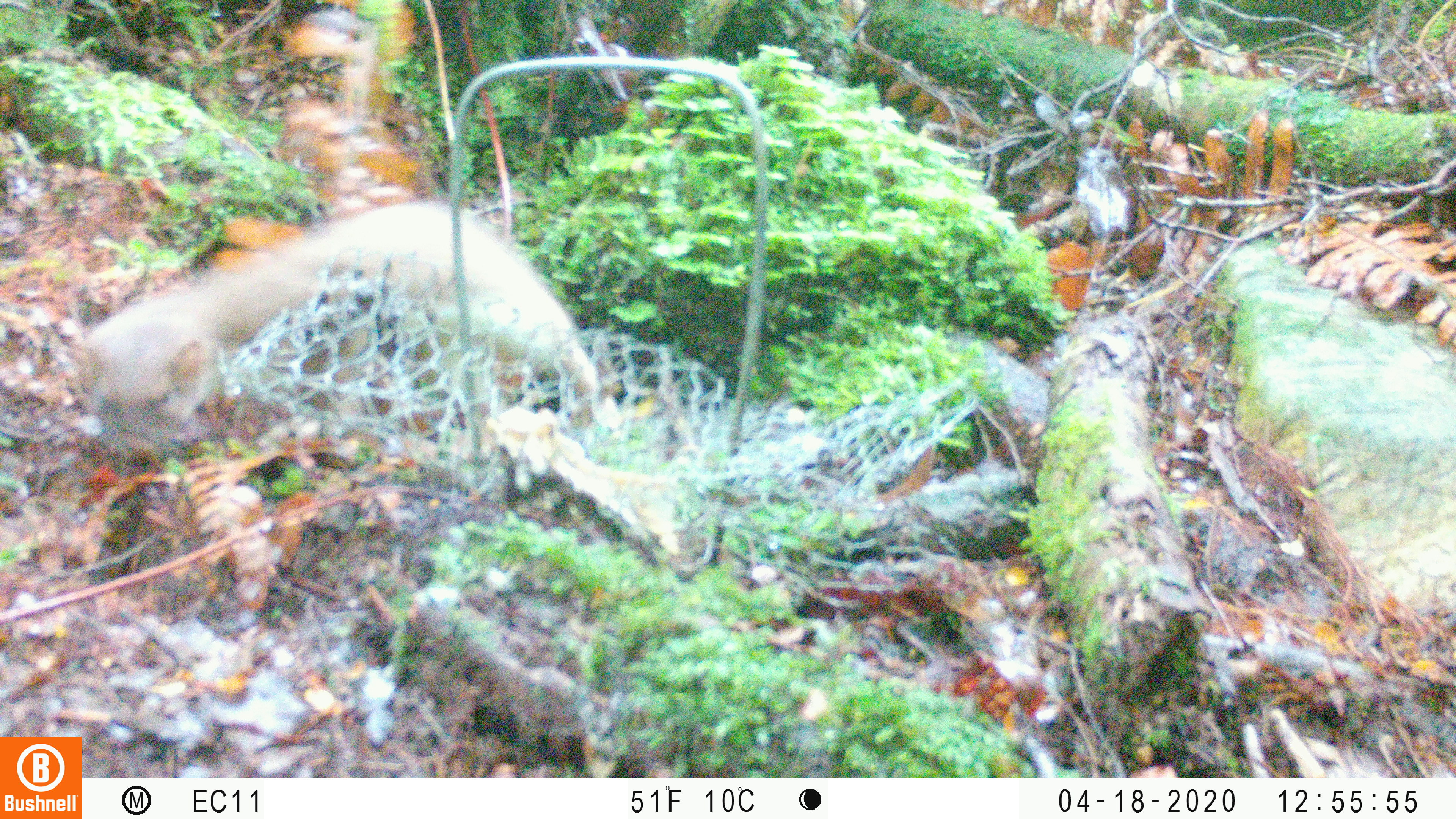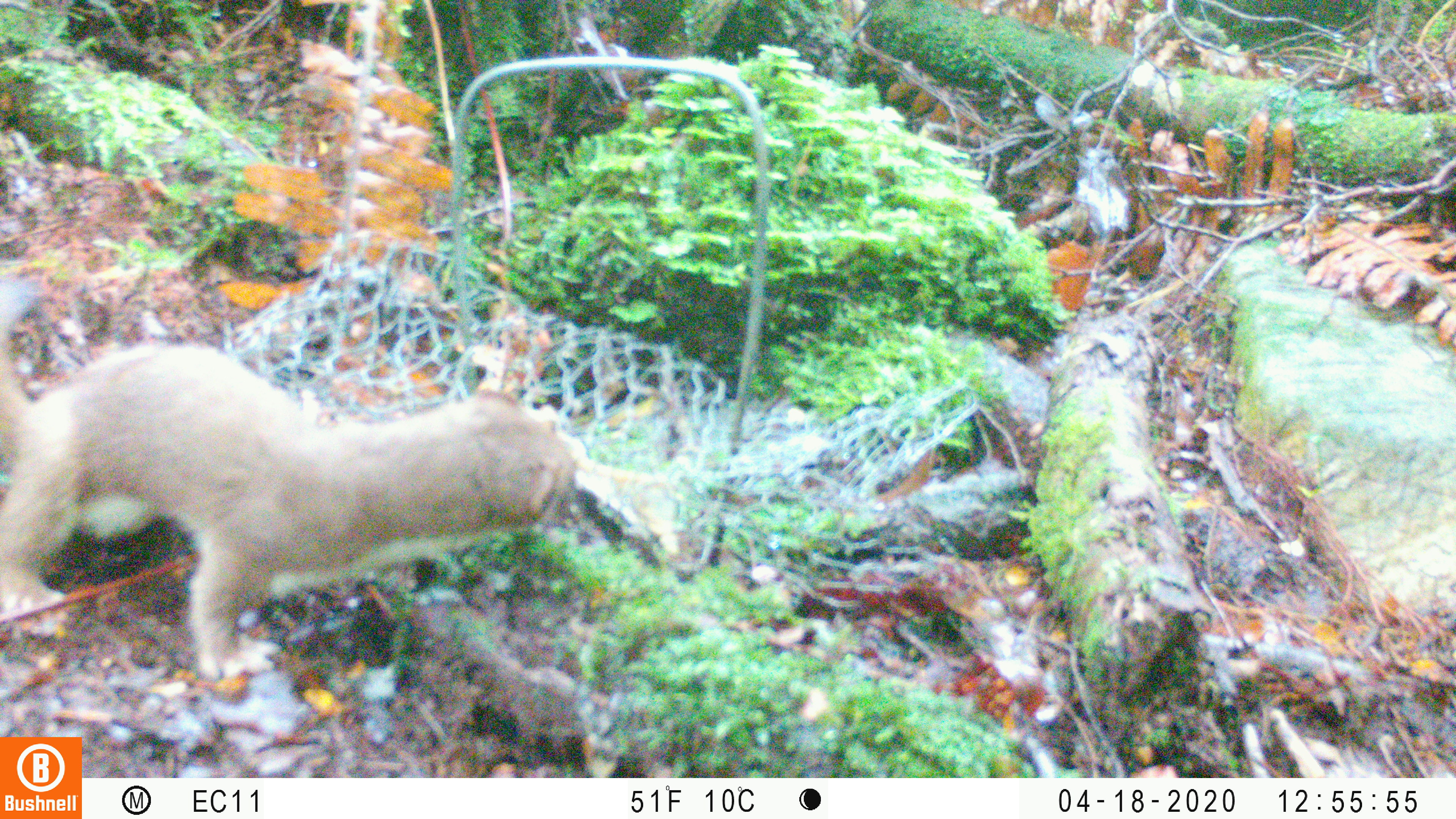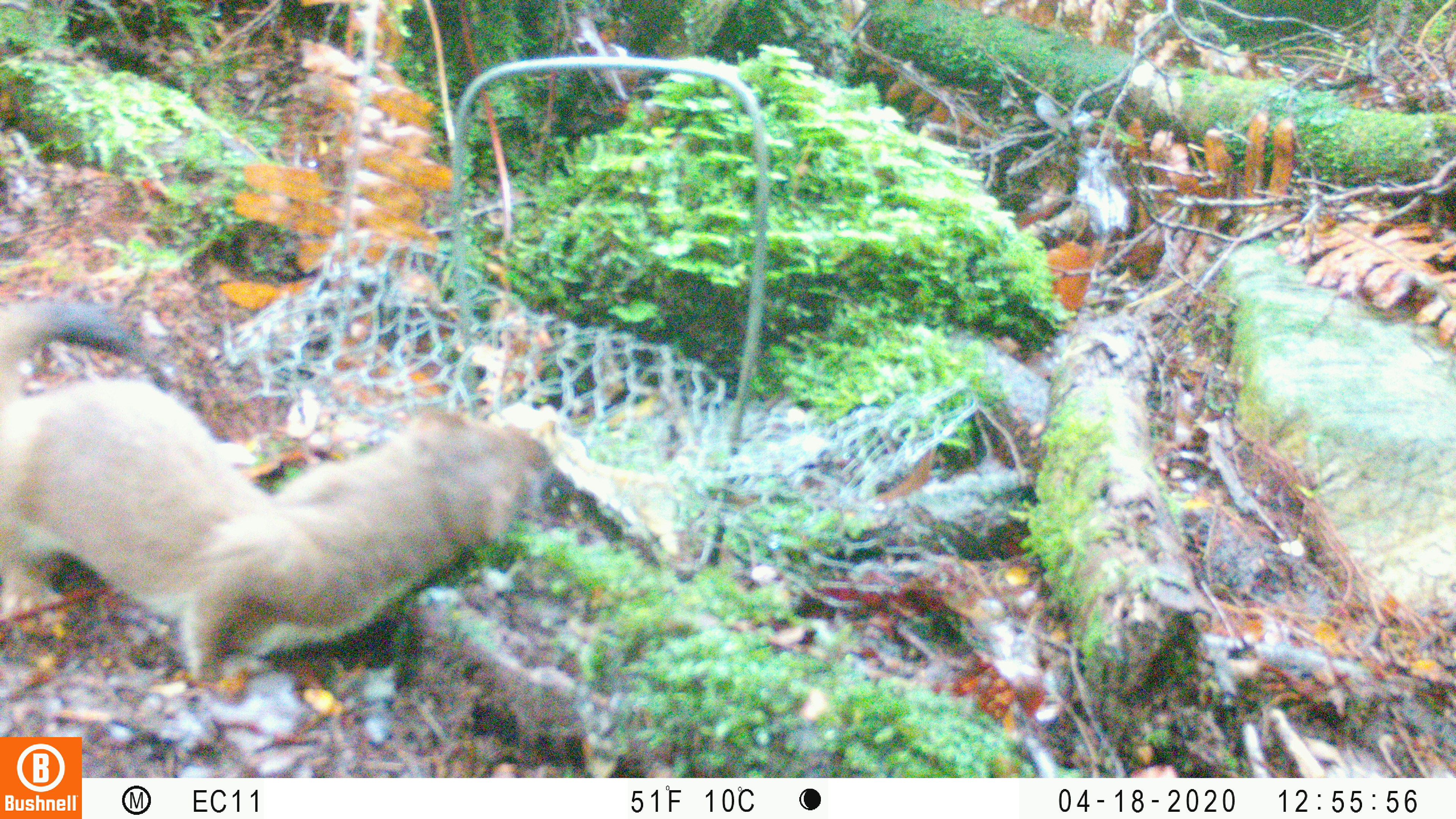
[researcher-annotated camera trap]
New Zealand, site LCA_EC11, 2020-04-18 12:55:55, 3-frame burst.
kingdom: Animalia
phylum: Chordata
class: Mammalia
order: Carnivora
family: Mustelidae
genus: Mustela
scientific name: Mustela erminea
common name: stoat